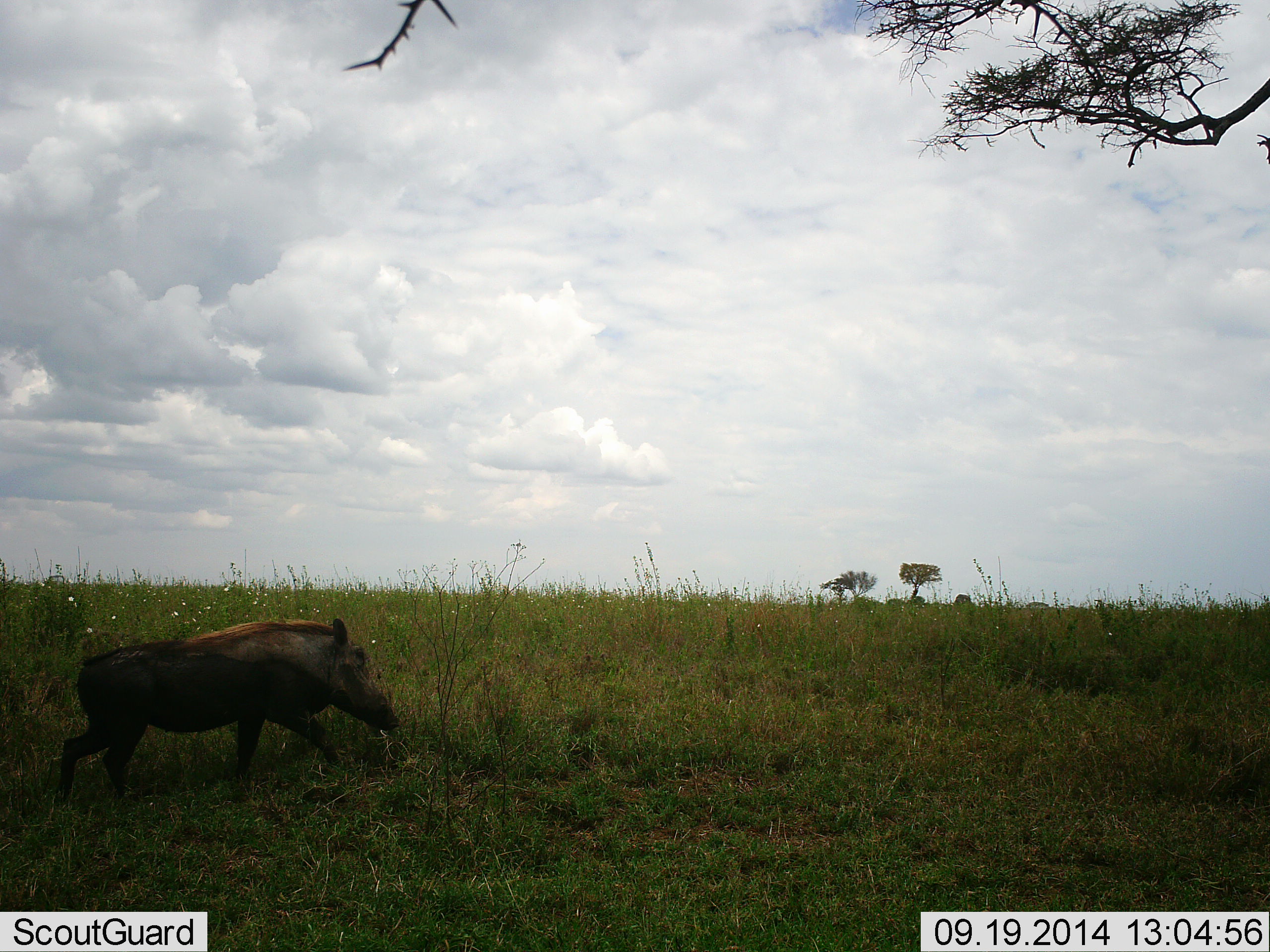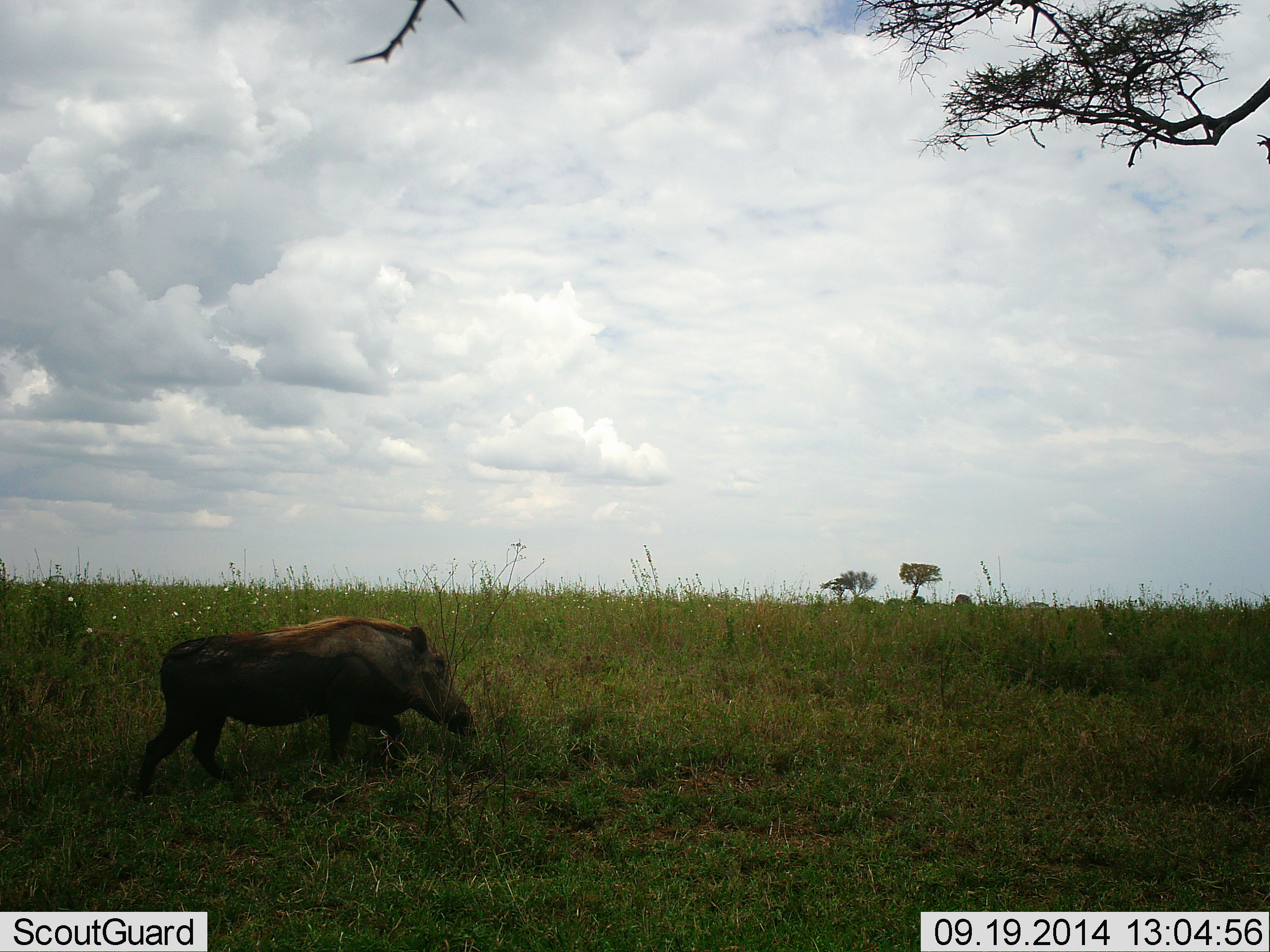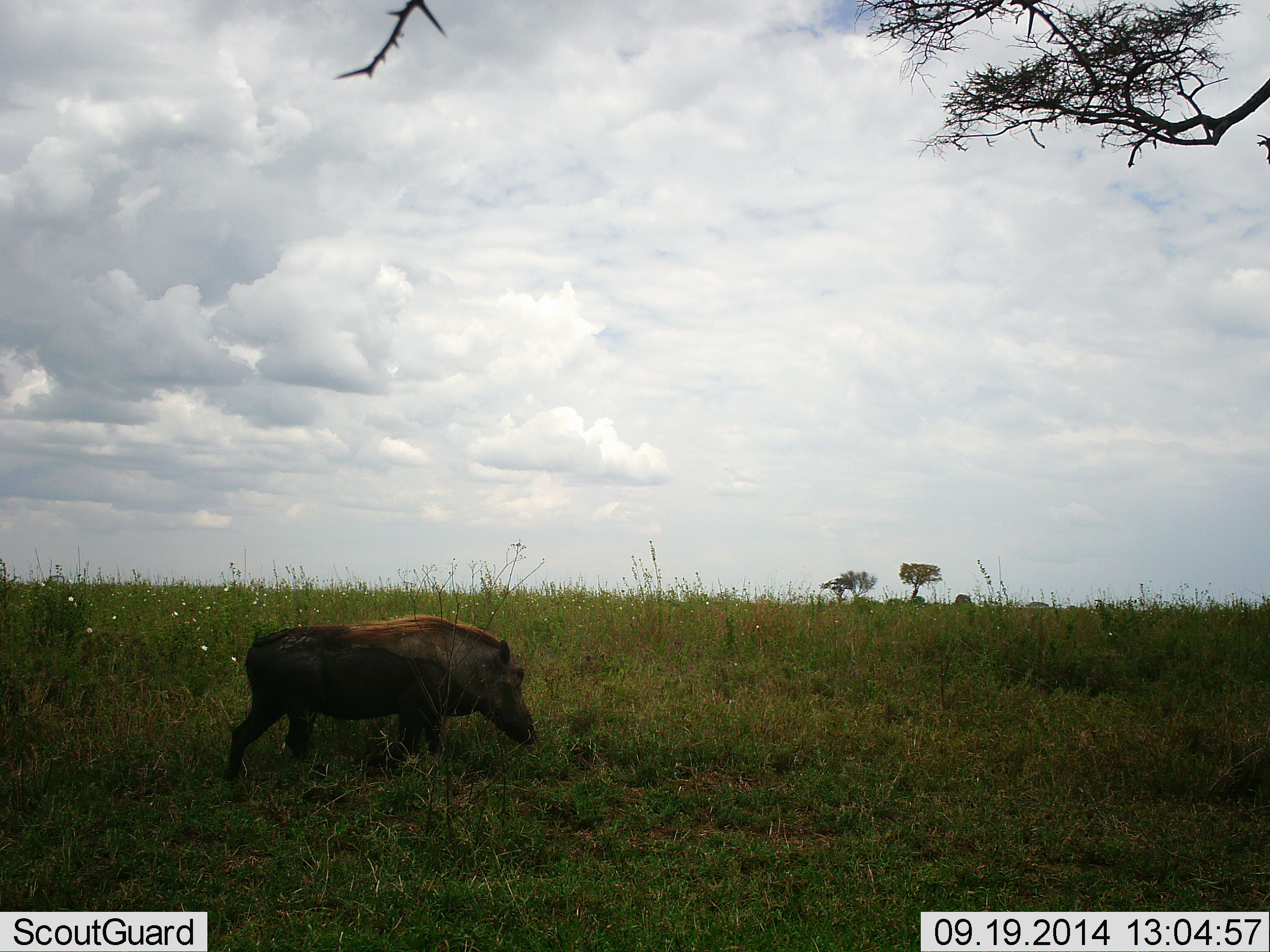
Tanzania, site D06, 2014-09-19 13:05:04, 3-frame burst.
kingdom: Animalia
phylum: Chordata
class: Mammalia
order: Artiodactyla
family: Suidae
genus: Phacochoerus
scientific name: Phacochoerus africanus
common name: warthog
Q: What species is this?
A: Warthog (Phacochoerus africanus).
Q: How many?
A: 1.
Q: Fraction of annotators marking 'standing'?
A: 10%.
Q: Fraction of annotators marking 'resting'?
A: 0%.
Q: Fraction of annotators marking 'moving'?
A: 100%.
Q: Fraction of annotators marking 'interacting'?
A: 0%.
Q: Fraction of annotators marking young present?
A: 0%.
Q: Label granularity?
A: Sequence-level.